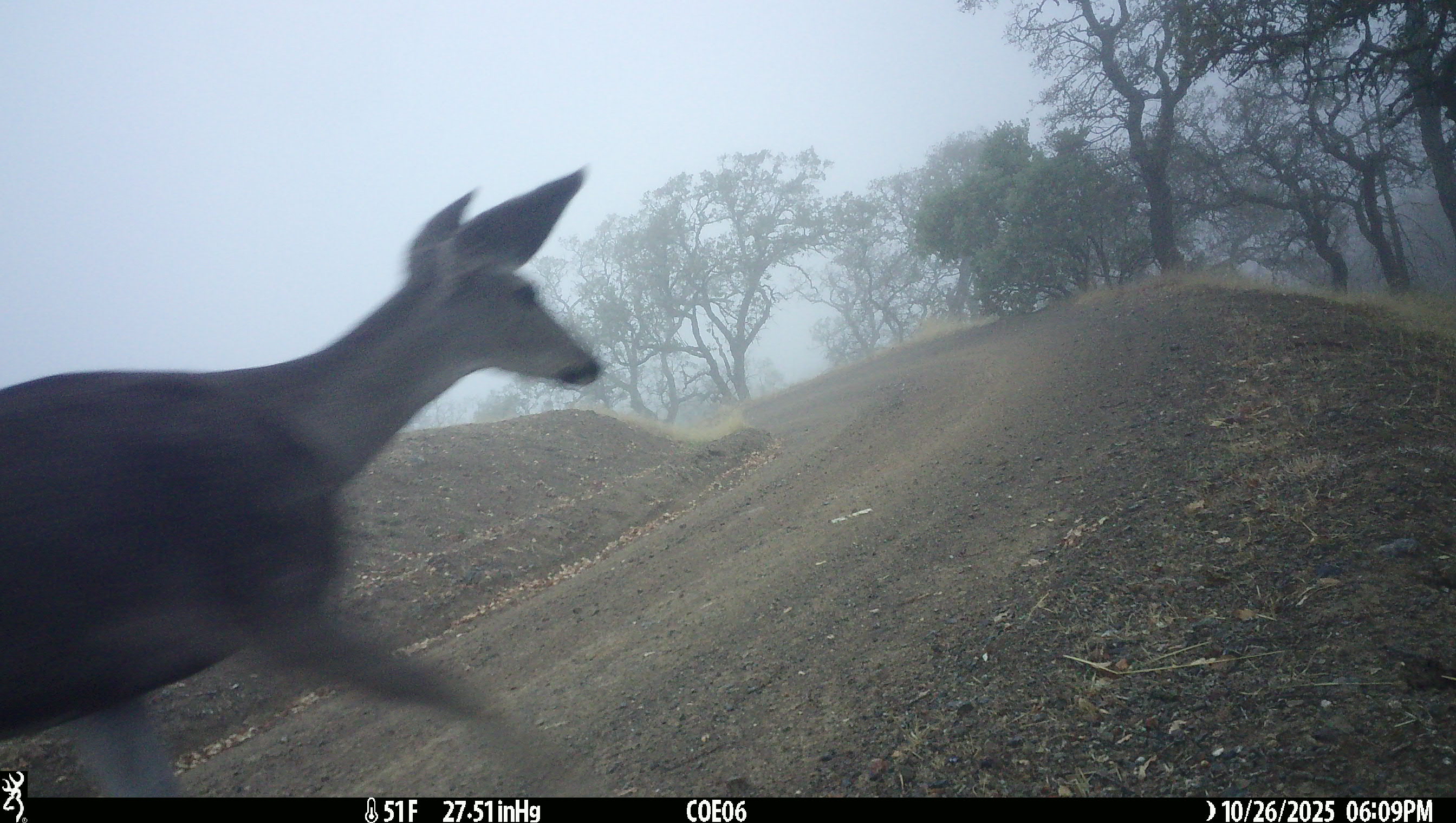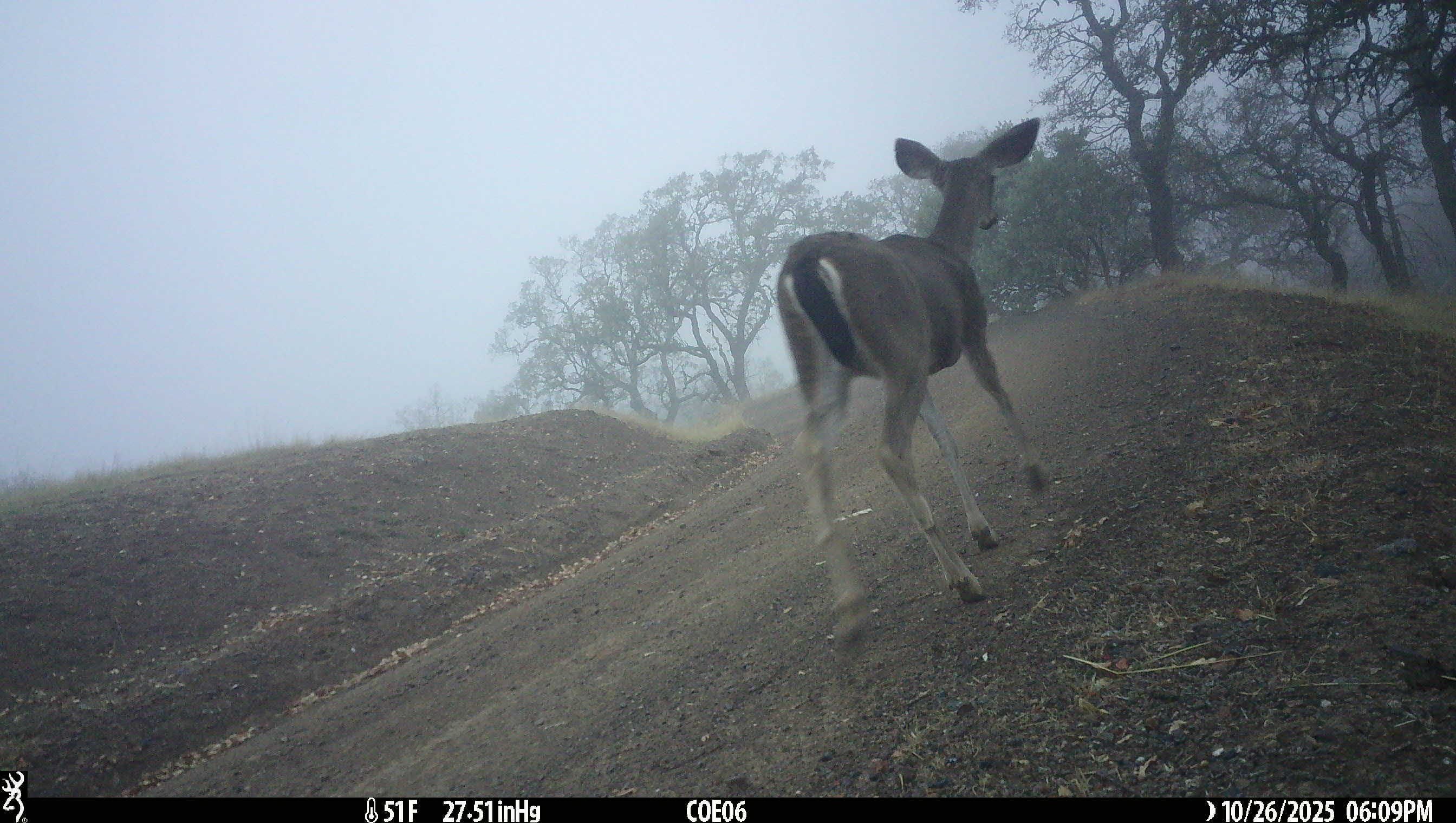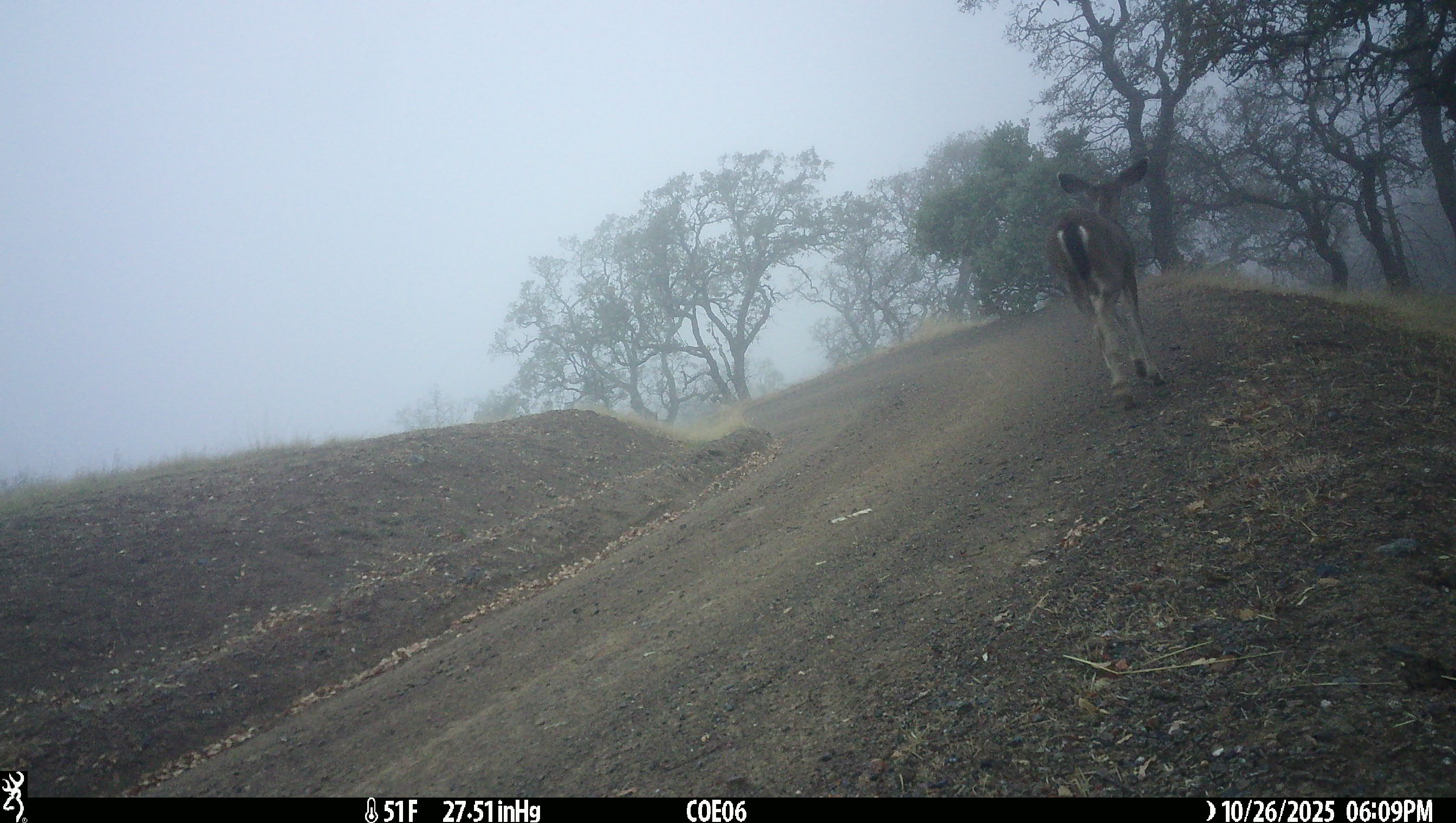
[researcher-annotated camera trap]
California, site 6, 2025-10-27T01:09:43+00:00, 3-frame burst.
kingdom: Animalia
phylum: Chordata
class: Mammalia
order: Artiodactyla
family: Cervidae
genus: Odocoileus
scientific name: Odocoileus hemionus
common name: mule deer